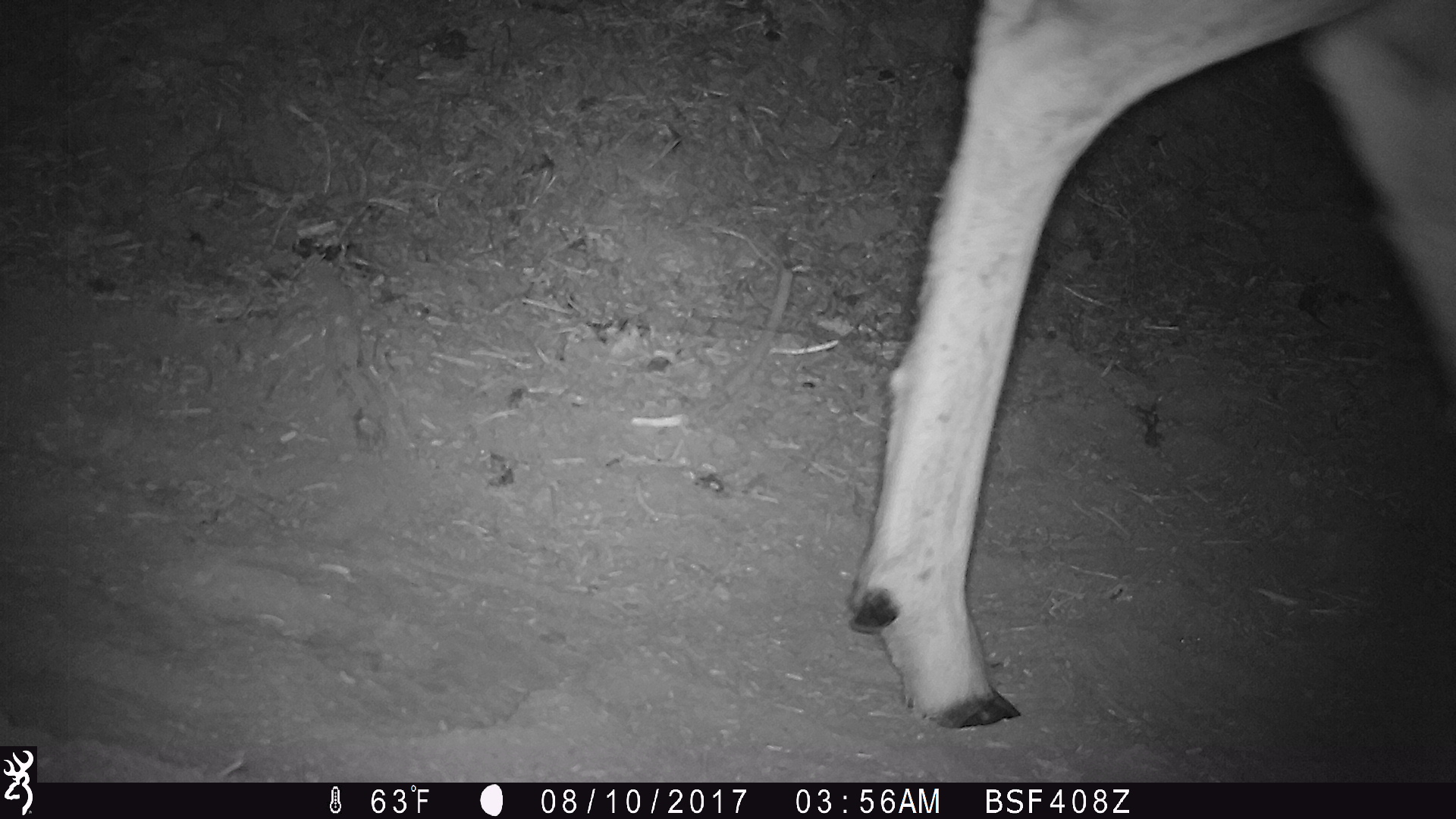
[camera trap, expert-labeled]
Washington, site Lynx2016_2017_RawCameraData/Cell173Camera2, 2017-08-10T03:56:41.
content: unidentified animal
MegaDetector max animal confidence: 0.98